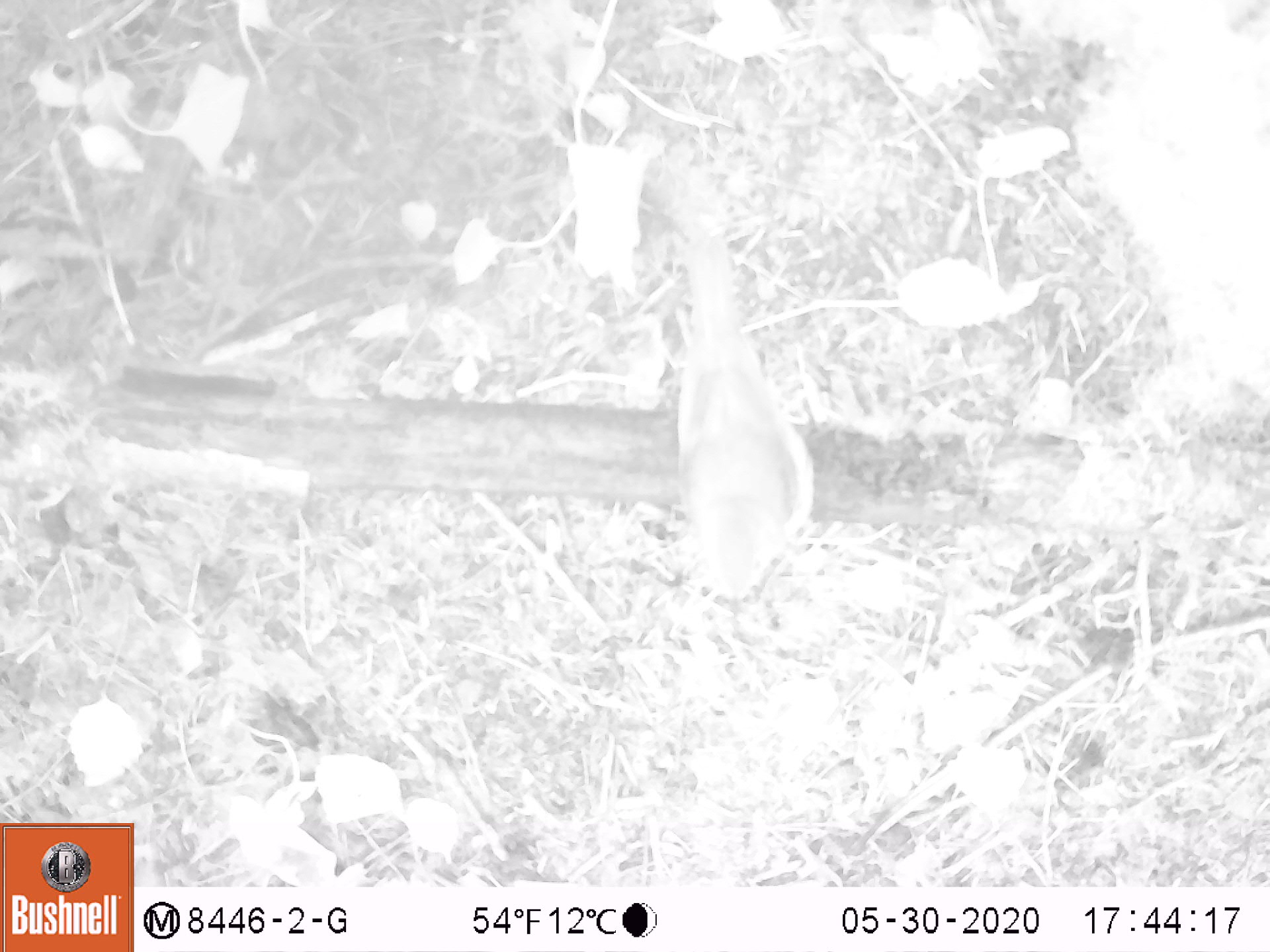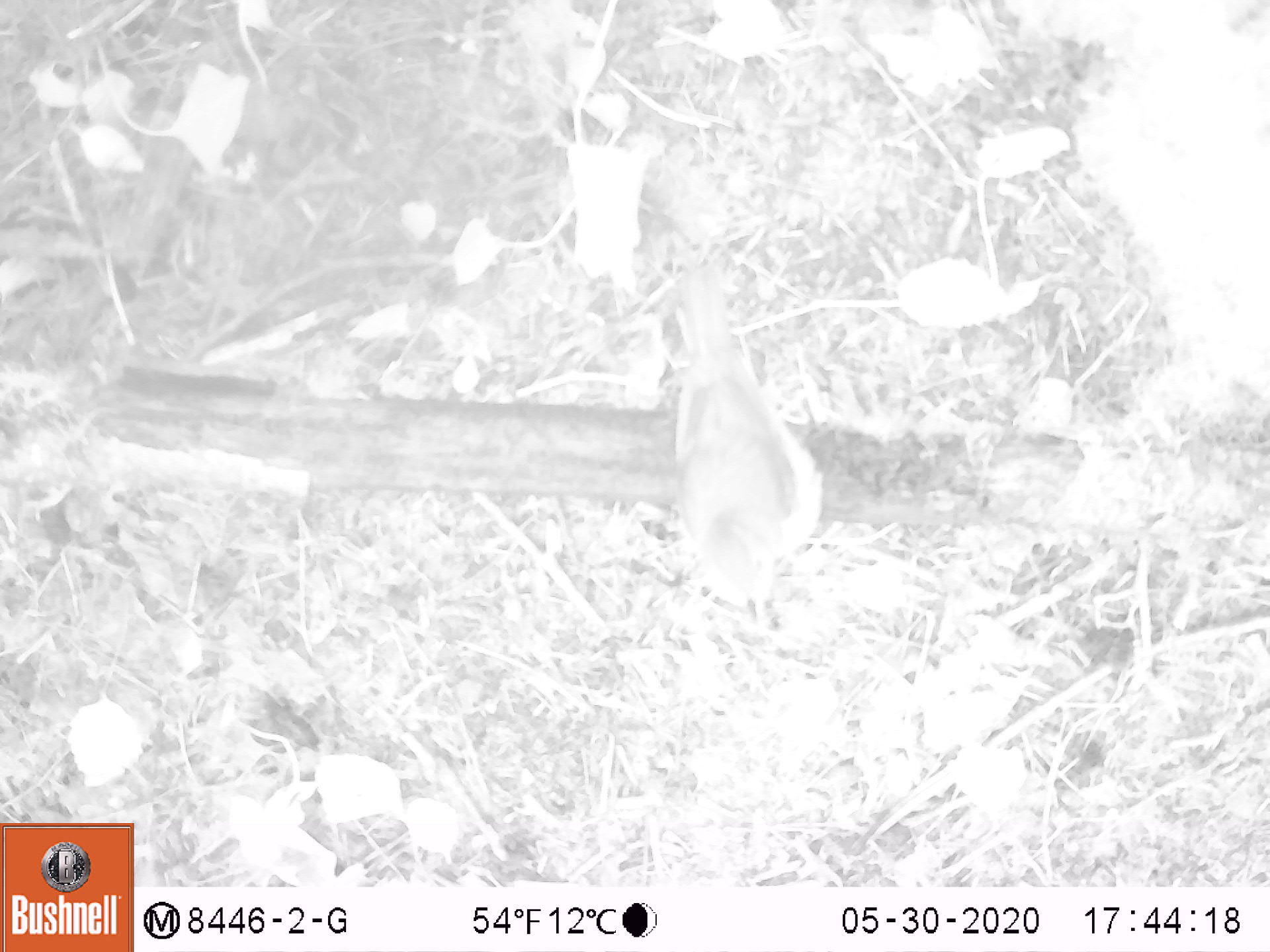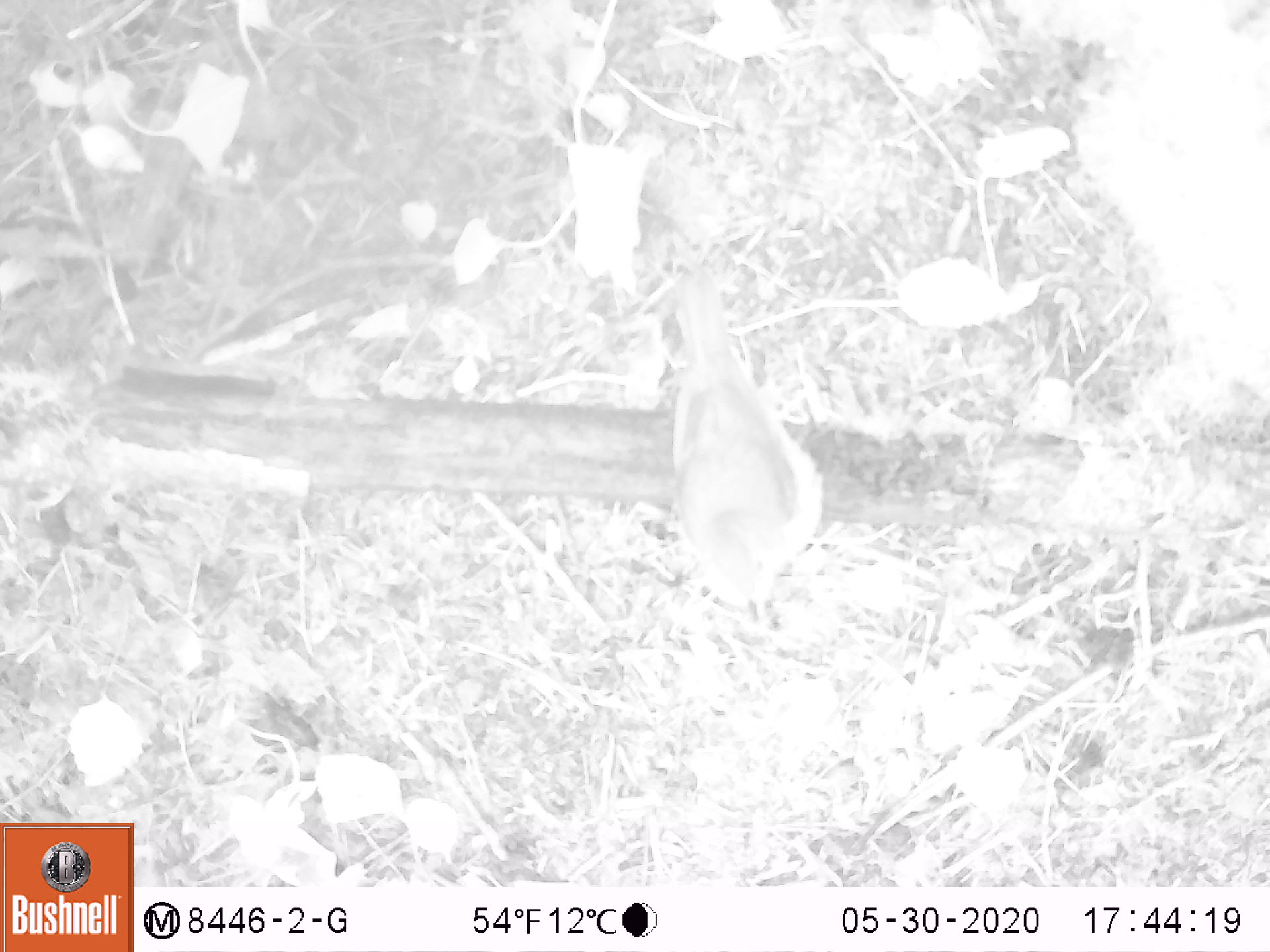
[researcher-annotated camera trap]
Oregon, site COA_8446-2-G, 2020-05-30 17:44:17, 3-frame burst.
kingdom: Animalia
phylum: Chordata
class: Aves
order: Passeriformes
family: Turdidae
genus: Catharus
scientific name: Catharus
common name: brown thrushes and nightingale-thrushes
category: catharus species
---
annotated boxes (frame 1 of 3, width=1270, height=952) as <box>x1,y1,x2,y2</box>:
catharus species: <box>665,208,825,628</box>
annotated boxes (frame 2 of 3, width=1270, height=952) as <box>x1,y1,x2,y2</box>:
catharus species: <box>659,246,833,633</box>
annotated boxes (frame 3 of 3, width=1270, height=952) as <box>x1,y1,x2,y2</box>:
catharus species: <box>649,256,835,629</box>